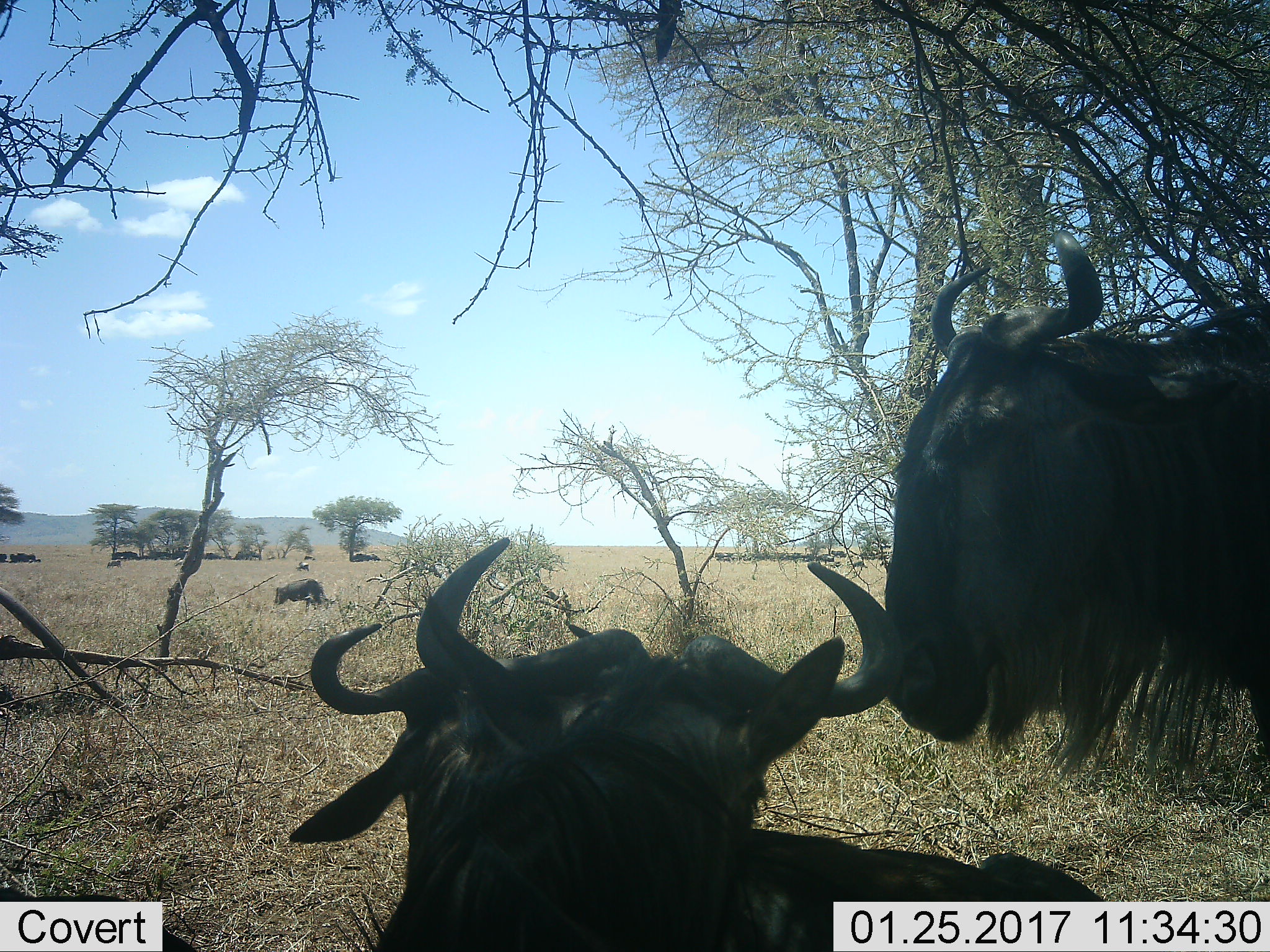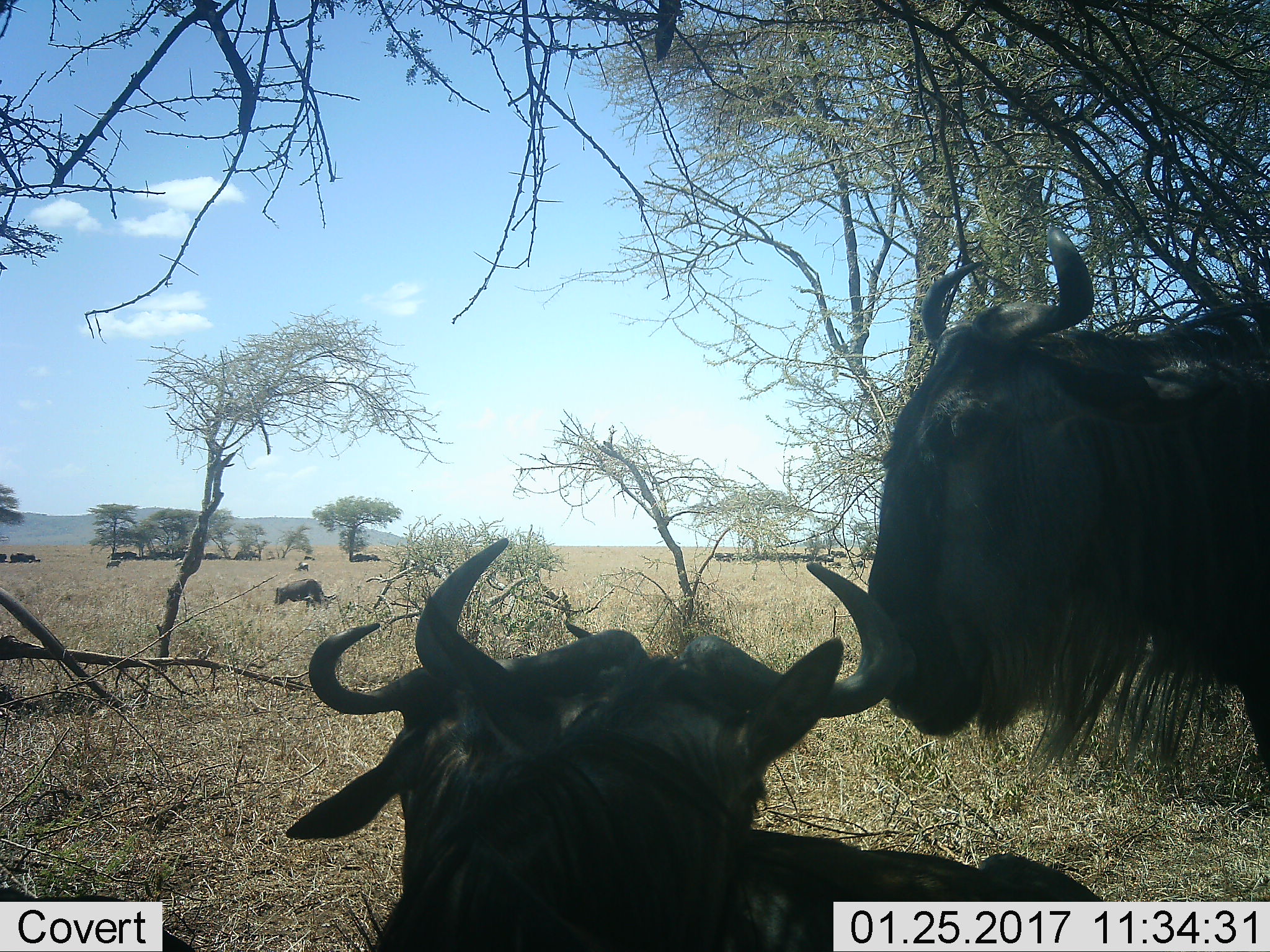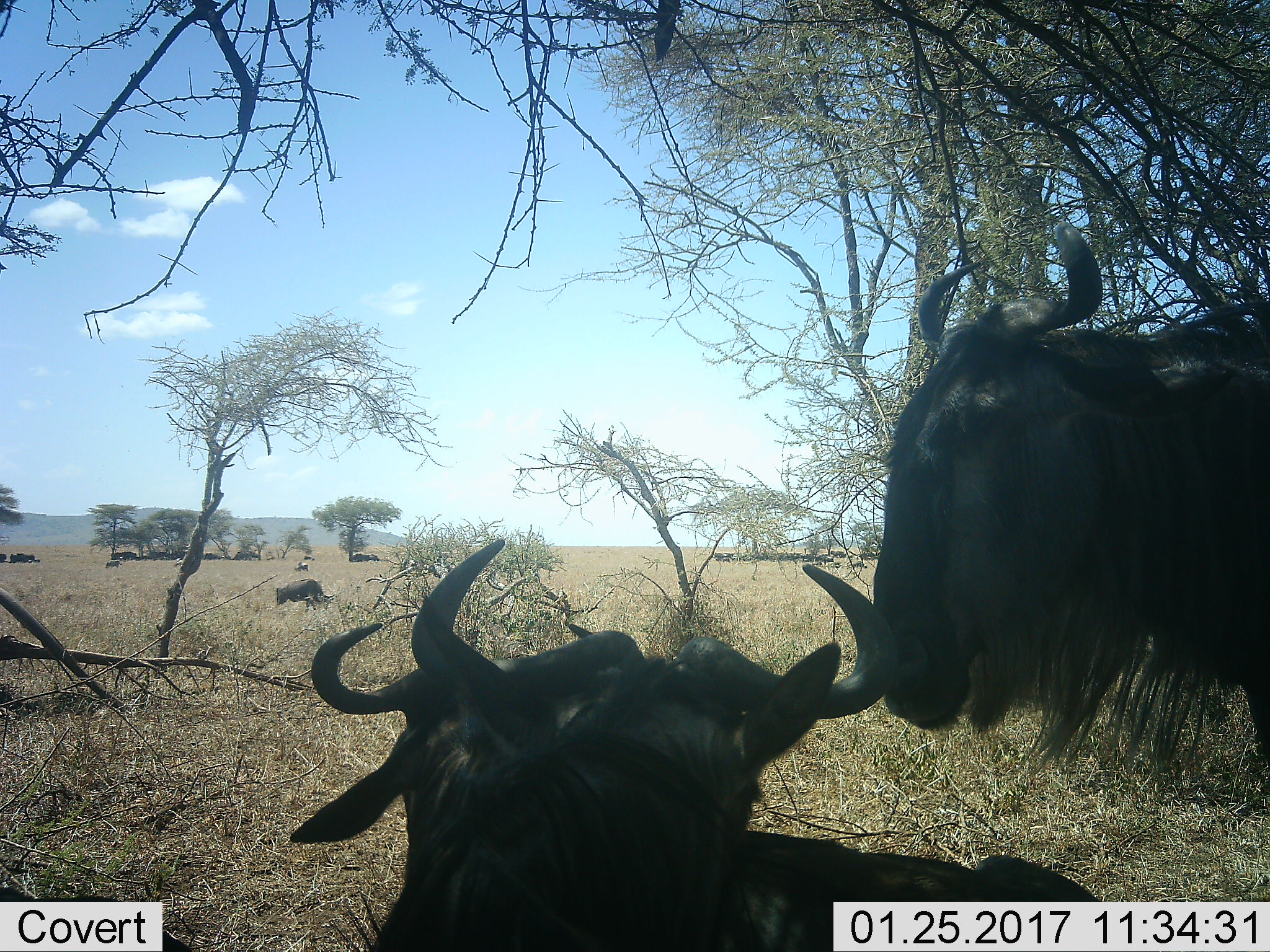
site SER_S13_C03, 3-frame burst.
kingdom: Animalia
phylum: Chordata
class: Mammalia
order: Artiodactyla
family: Bovidae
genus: Connochaetes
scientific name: Connochaetes taurinus taurinus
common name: blue wildebeest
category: wildebeestblue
Wildebeestblue (blue wildebeest) (Connochaetes taurinus taurinus), count 2. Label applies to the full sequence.